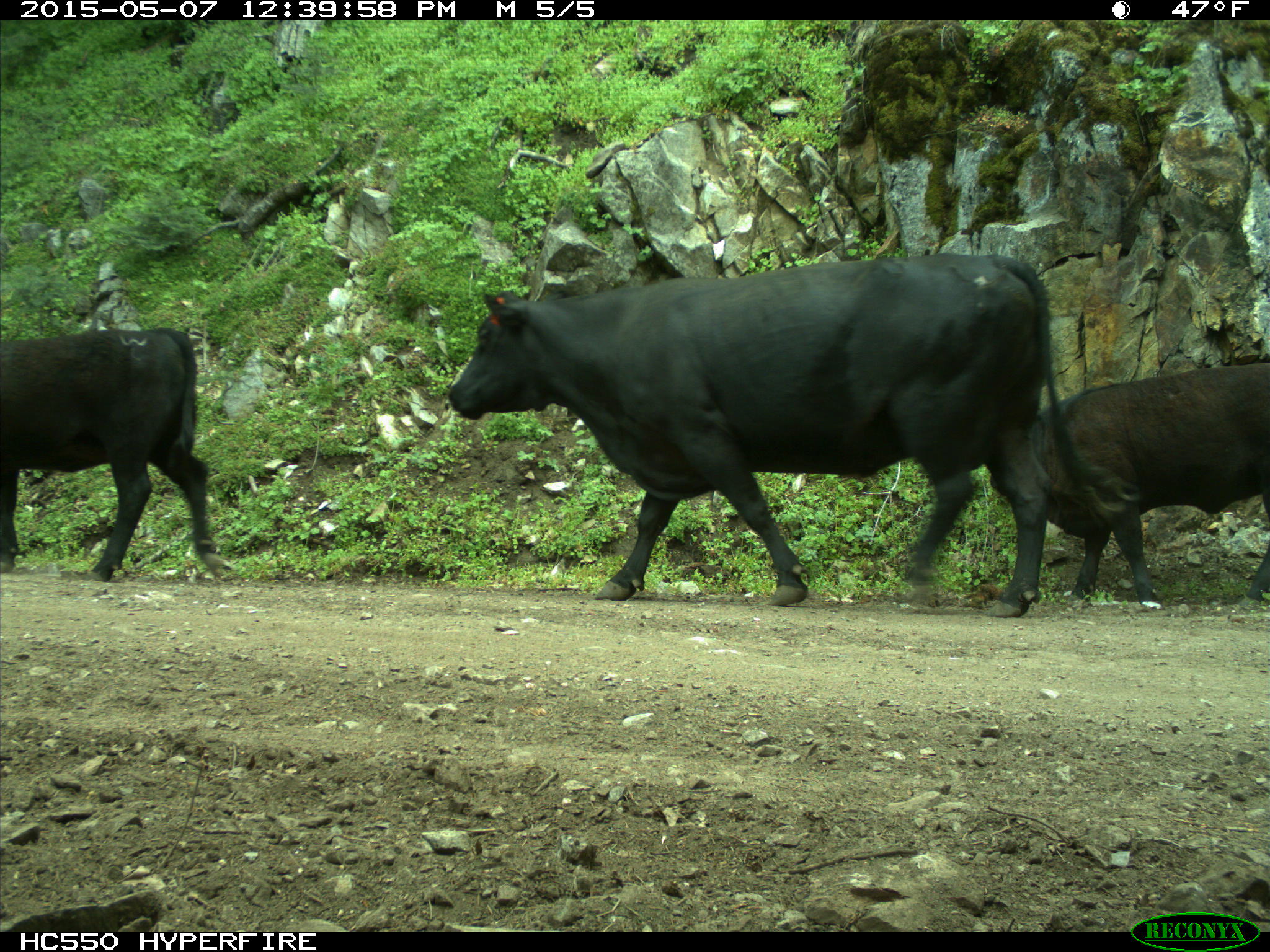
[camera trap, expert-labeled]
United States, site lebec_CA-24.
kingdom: Animalia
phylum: Chordata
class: Mammalia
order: Artiodactyla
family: Bovidae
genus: Bos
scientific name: Bos taurus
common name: domestic cow